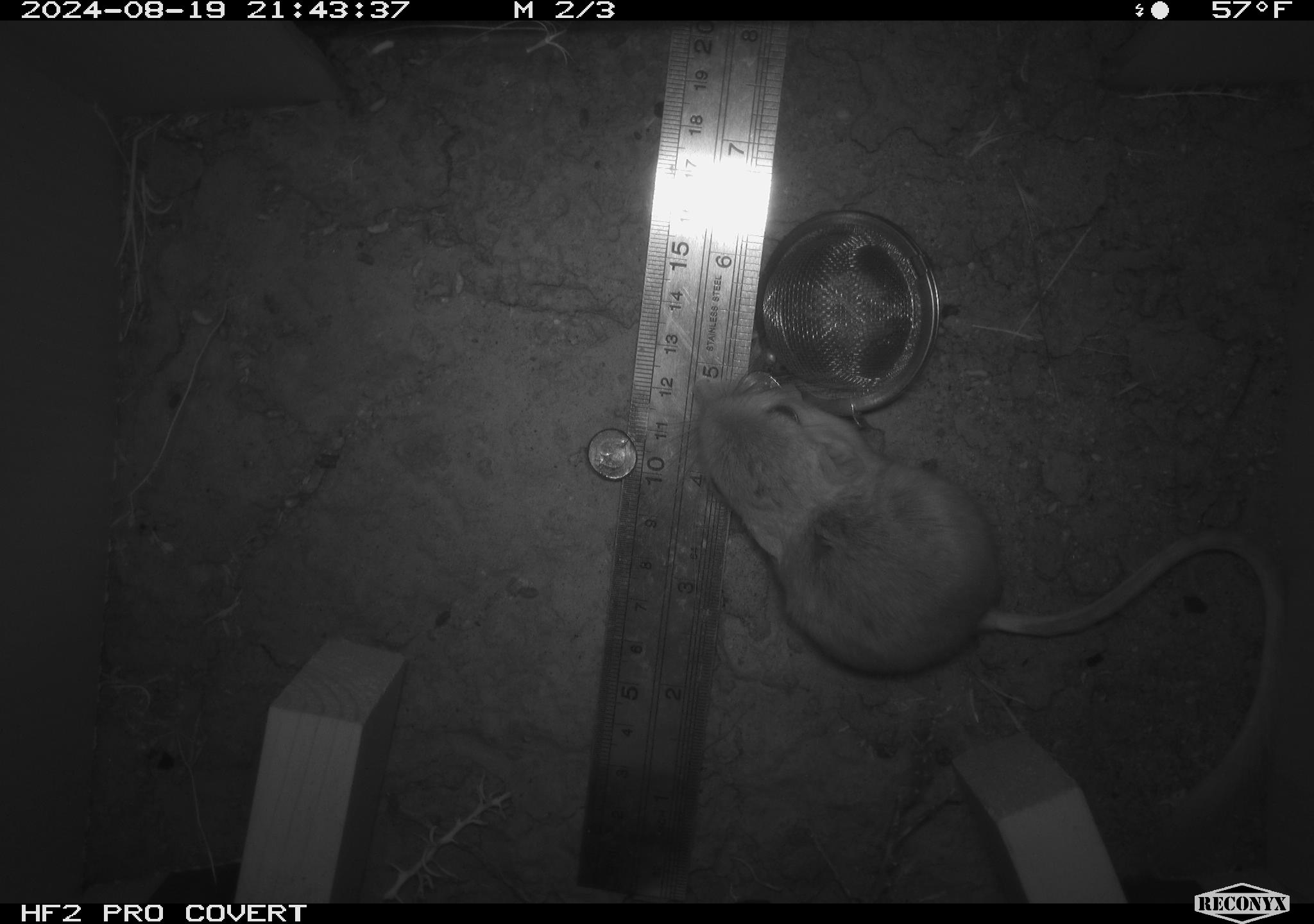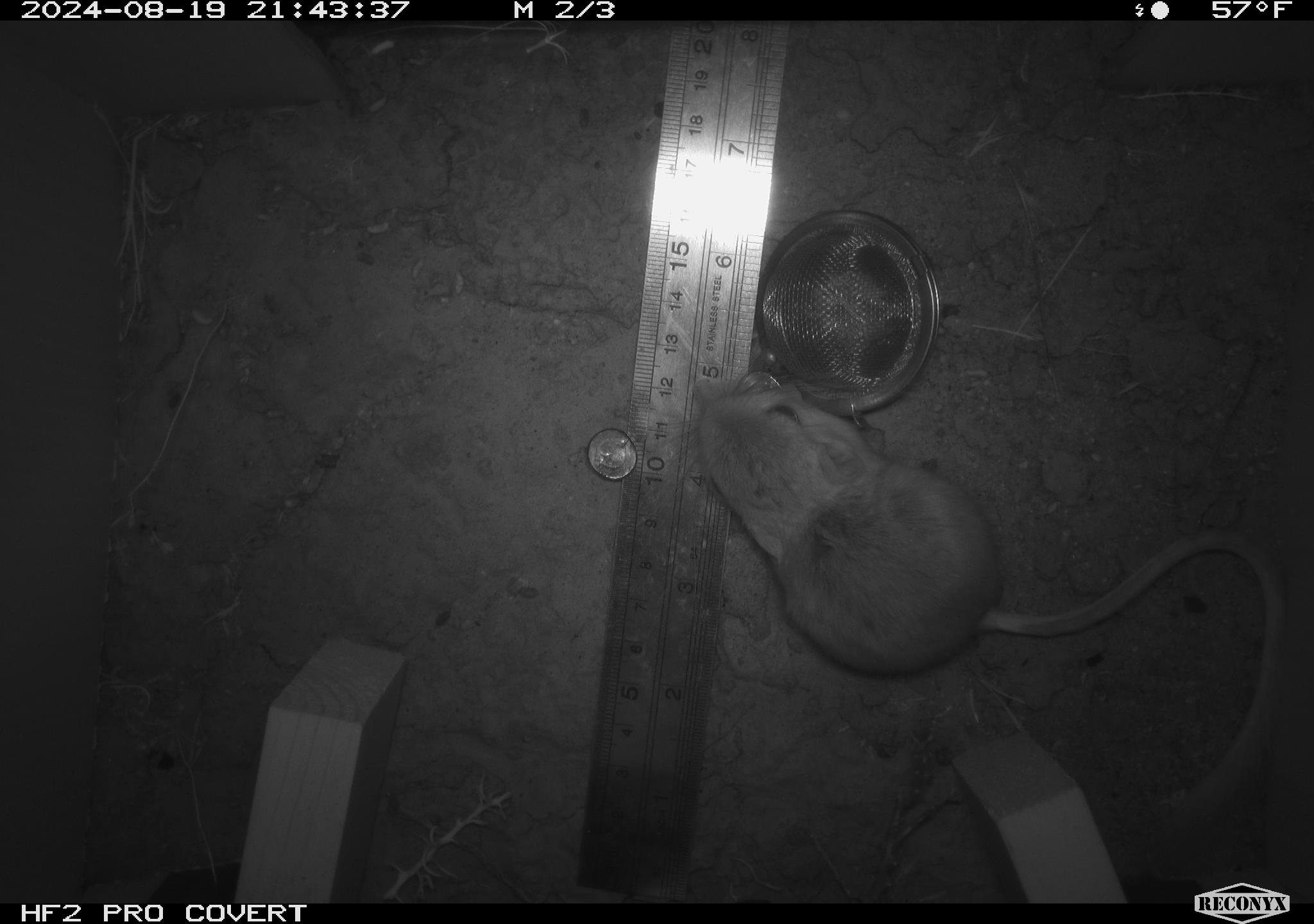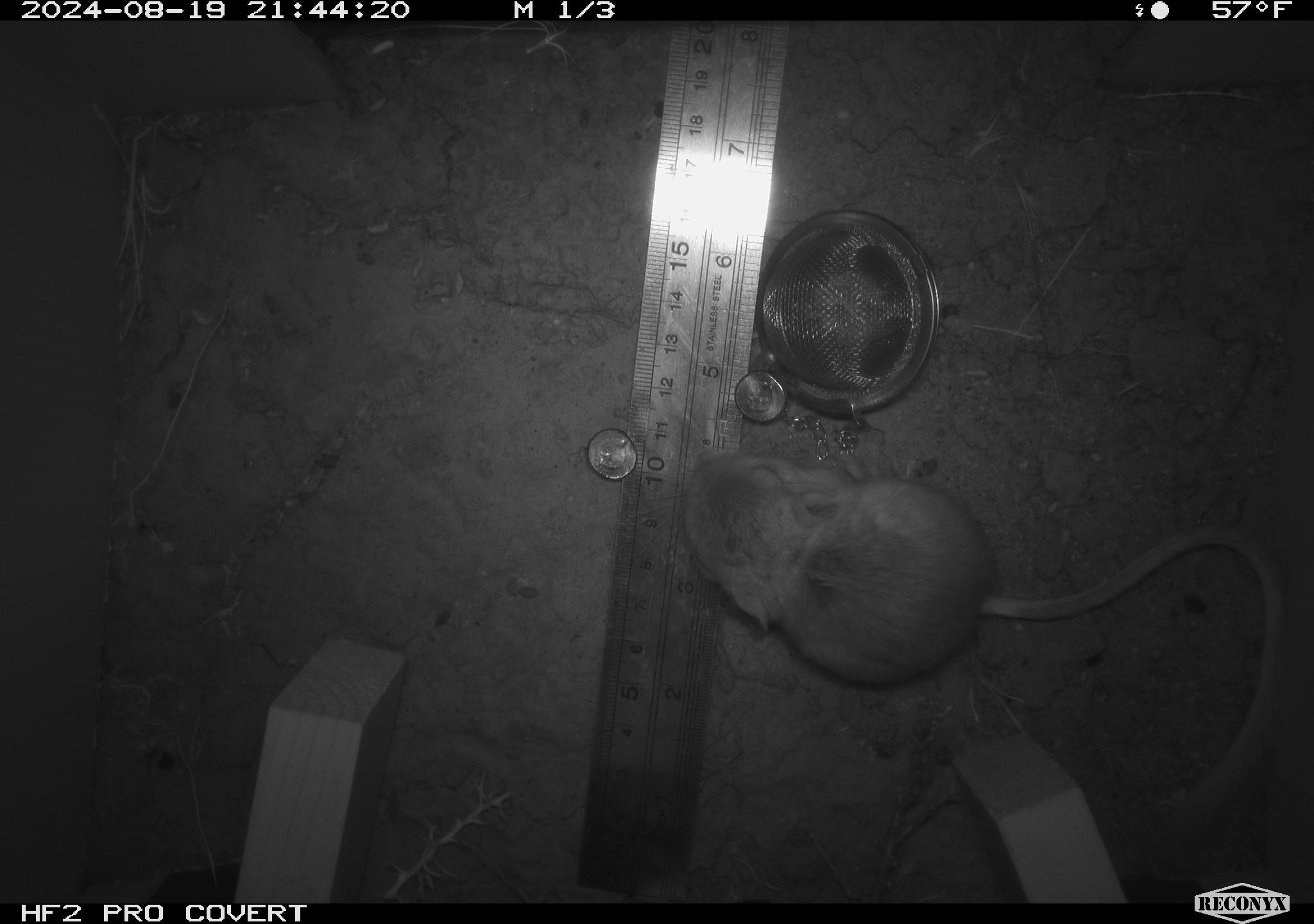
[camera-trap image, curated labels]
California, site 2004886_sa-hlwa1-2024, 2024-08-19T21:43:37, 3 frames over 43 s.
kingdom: Animalia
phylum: Chordata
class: Mammalia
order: Rodentia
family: Heteromyidae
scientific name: Heteromyidae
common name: kangaroo rats and pocket mice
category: heteromyidae family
Heteromyidae family (kangaroo rats and pocket mice) (Heteromyidae).